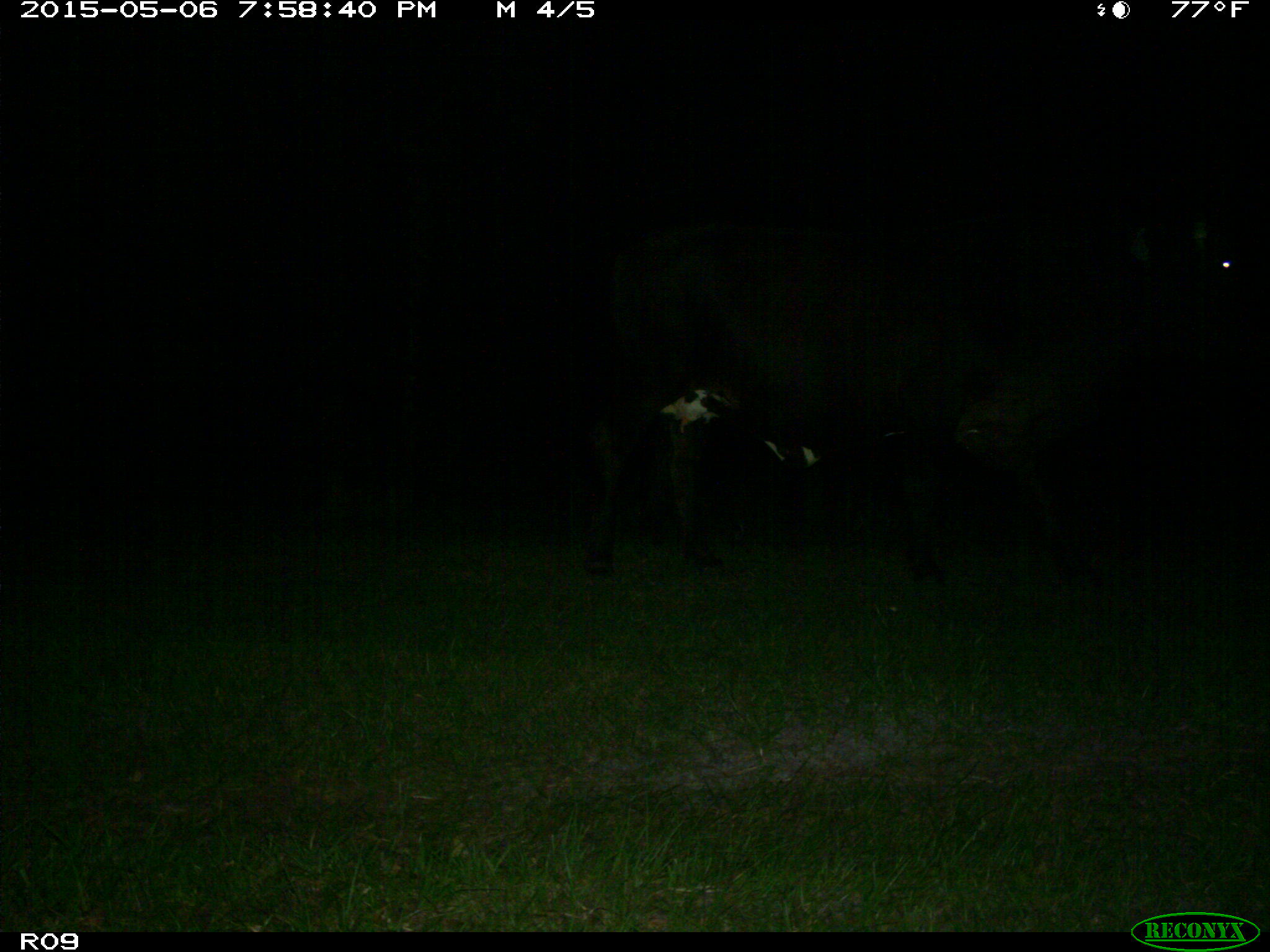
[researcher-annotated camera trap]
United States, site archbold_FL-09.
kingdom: Animalia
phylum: Chordata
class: Mammalia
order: Artiodactyla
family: Bovidae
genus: Bos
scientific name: Bos taurus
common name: domestic cow